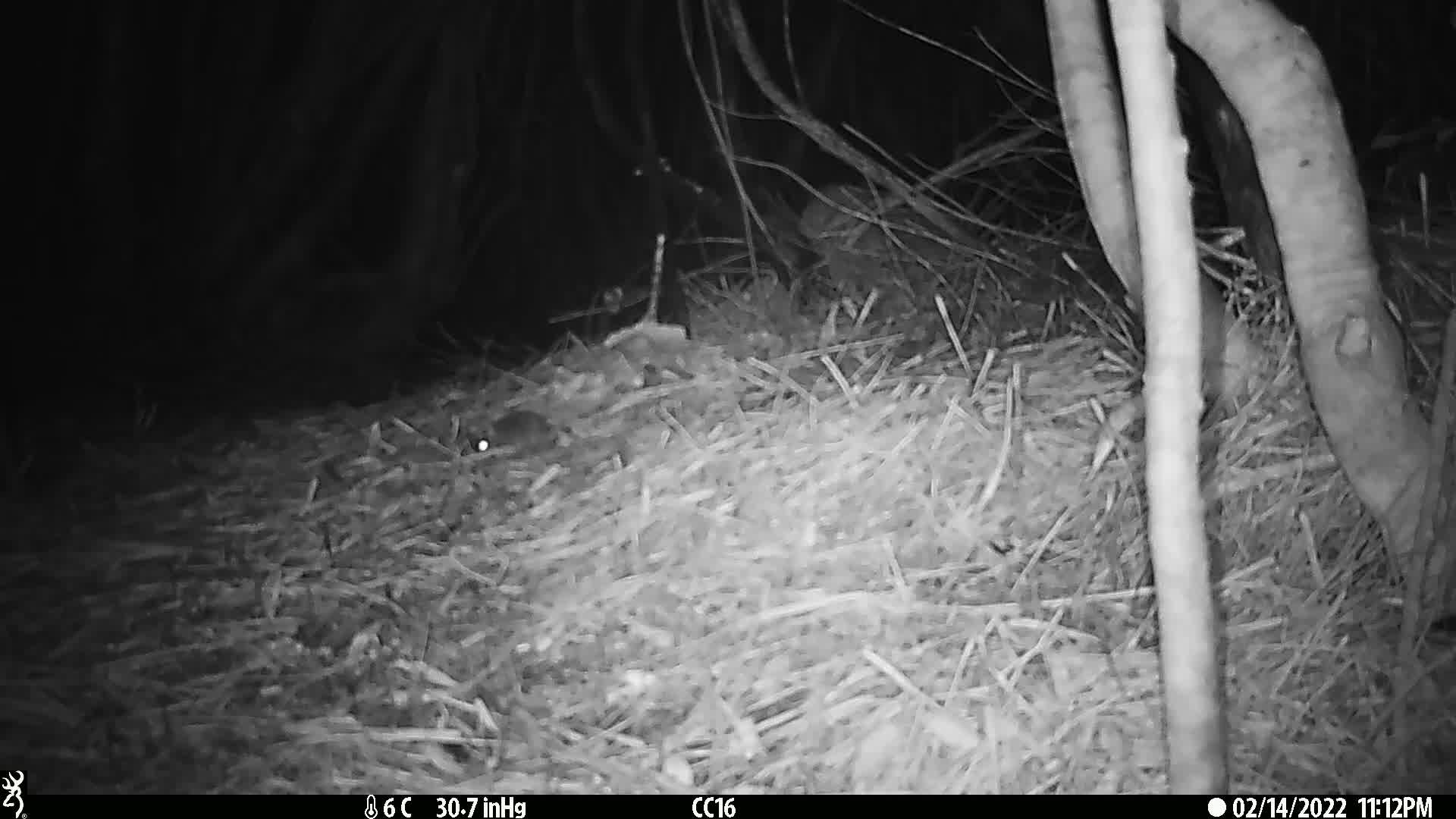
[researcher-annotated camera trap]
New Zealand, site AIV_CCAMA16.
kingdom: Animalia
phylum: Chordata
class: Mammalia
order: Rodentia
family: Muridae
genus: Mus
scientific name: Mus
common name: mouse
Mouse (Mus).